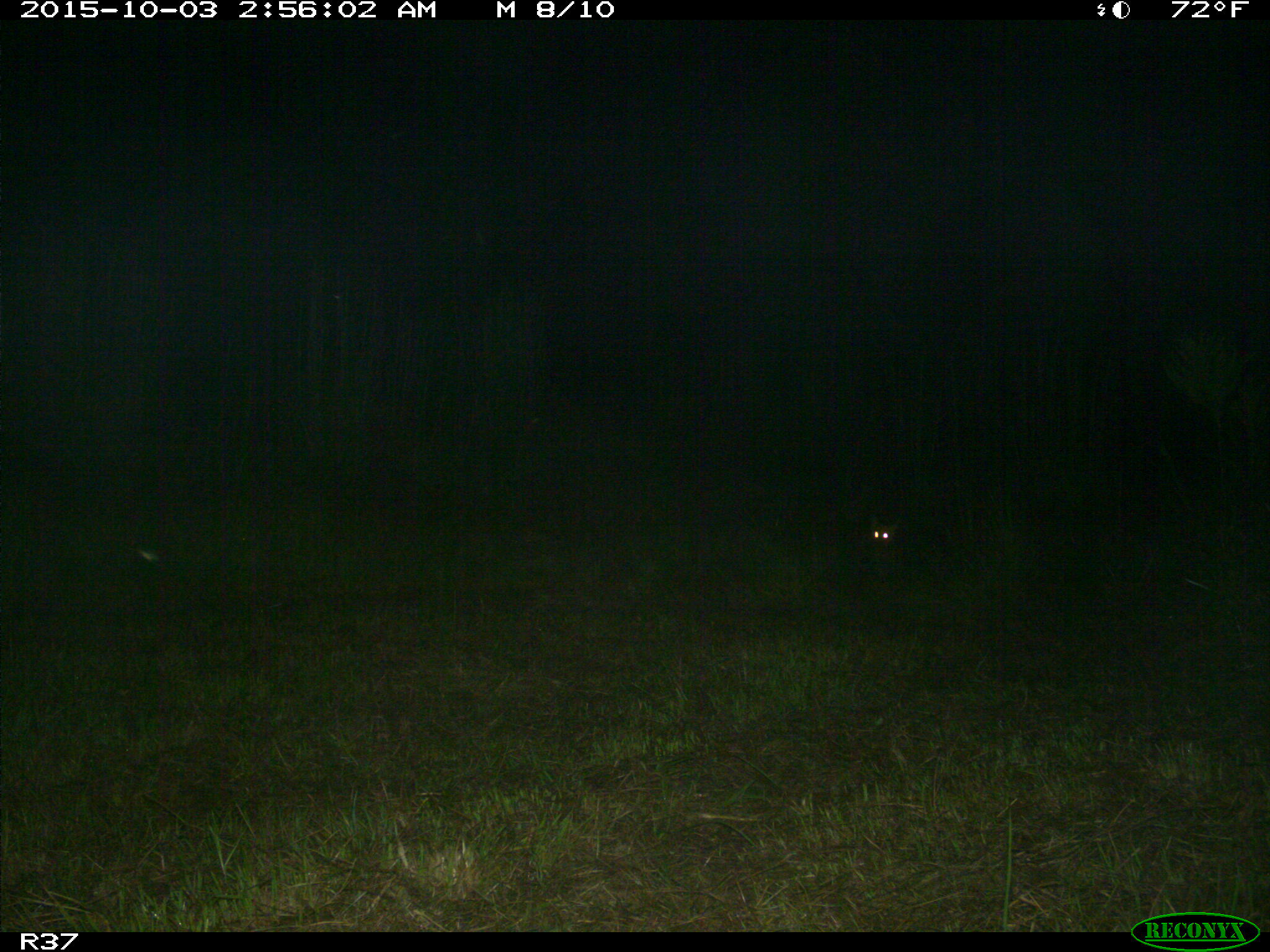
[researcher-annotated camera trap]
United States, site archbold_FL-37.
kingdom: Animalia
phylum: Chordata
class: Mammalia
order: Carnivora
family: Felidae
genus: Lynx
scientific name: Lynx rufus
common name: bobcat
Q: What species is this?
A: Lynx rufus (bobcat).